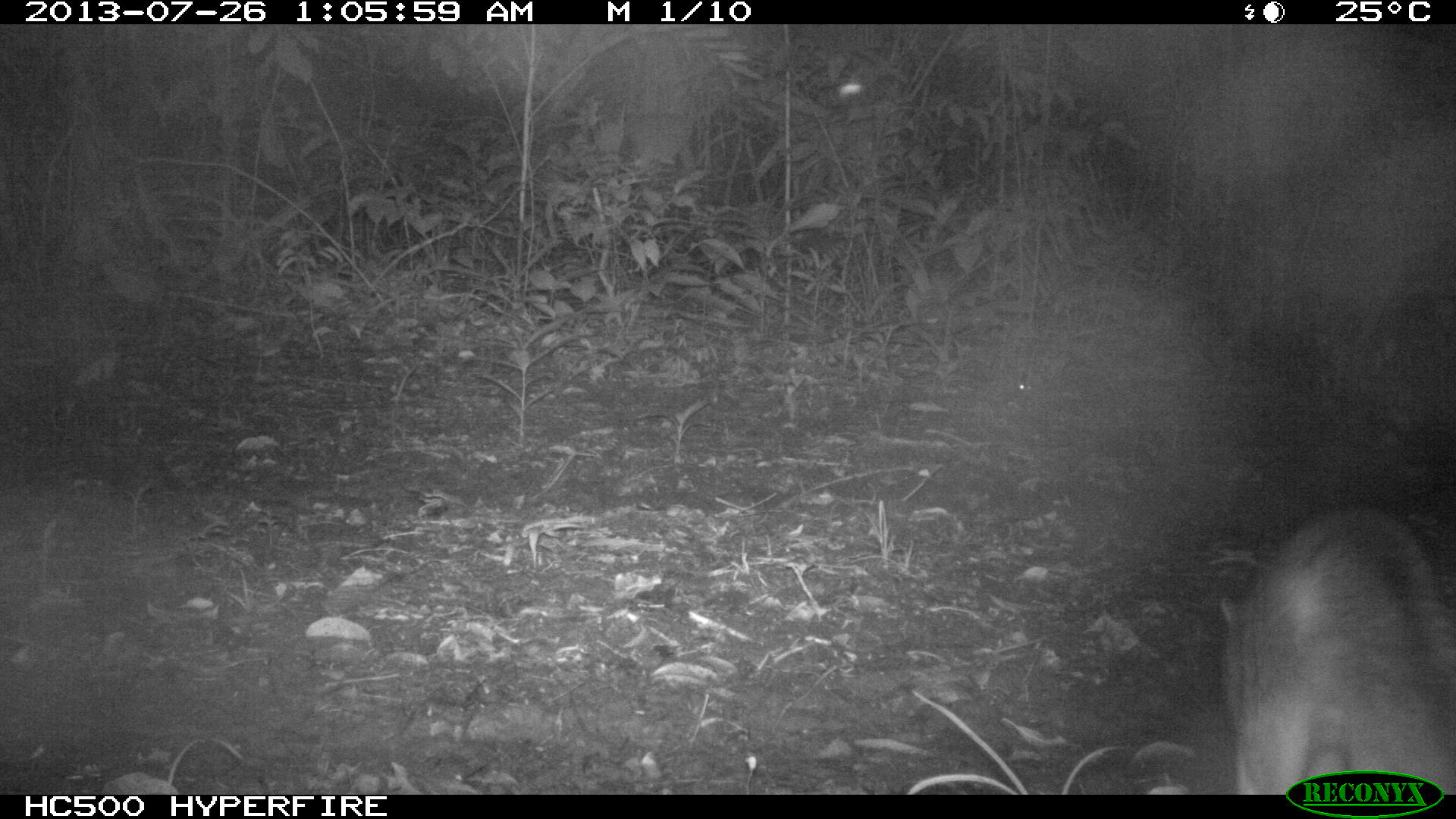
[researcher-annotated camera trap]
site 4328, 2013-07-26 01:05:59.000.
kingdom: Animalia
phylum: Chordata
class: Mammalia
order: Carnivora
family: Canidae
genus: Urocyon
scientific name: Urocyon cinereoargenteus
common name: gray fox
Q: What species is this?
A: Urocyon cinereoargenteus (gray fox).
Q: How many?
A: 1.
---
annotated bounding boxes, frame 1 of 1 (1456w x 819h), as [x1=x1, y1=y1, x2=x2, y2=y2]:
urocyon cinereoargenteus: [x1=1221, y1=512, x2=1455, y2=794]